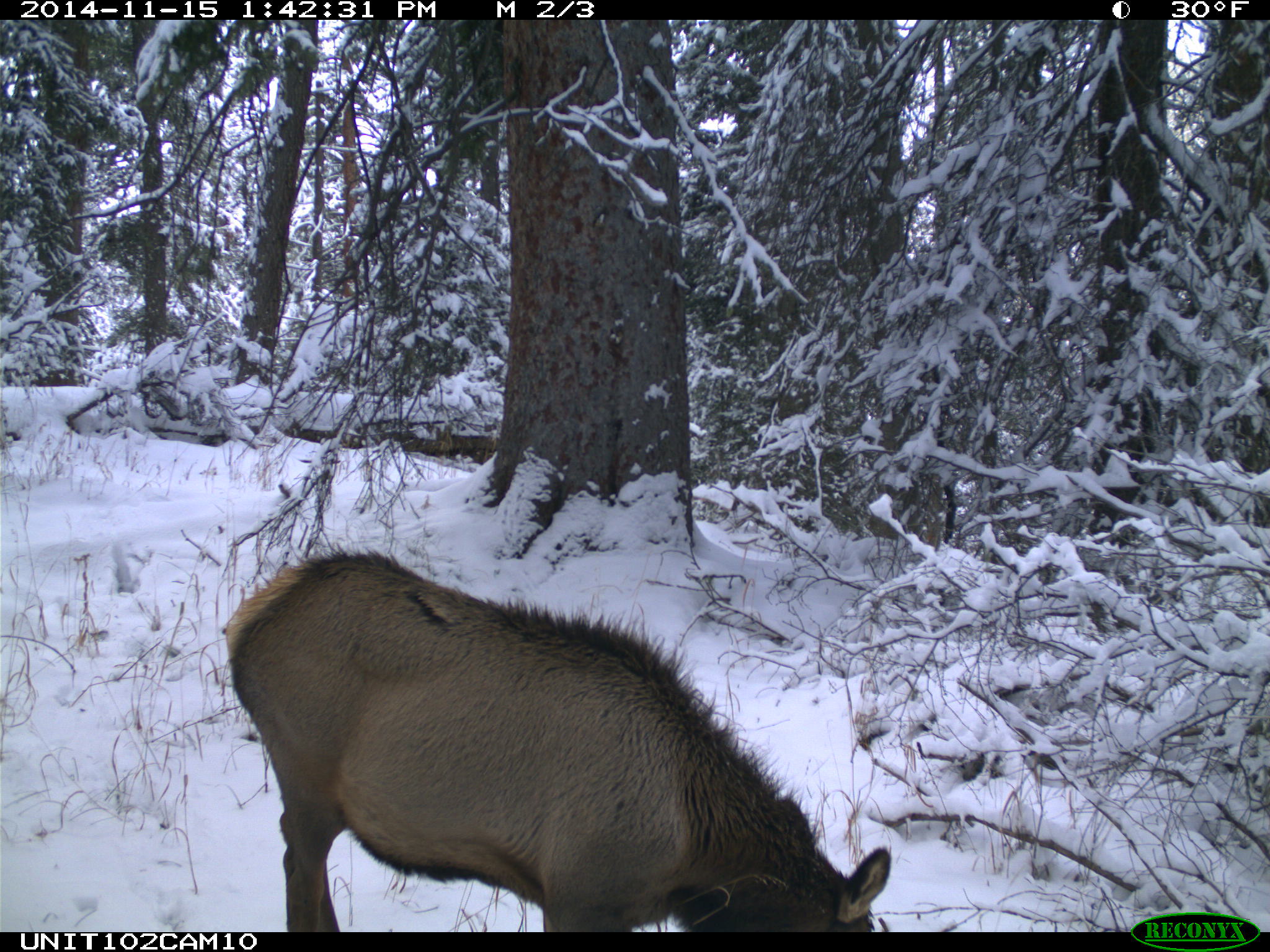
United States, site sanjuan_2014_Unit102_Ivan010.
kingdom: Animalia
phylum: Chordata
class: Mammalia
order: Artiodactyla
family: Cervidae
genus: Cervus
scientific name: Cervus elaphus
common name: red deer